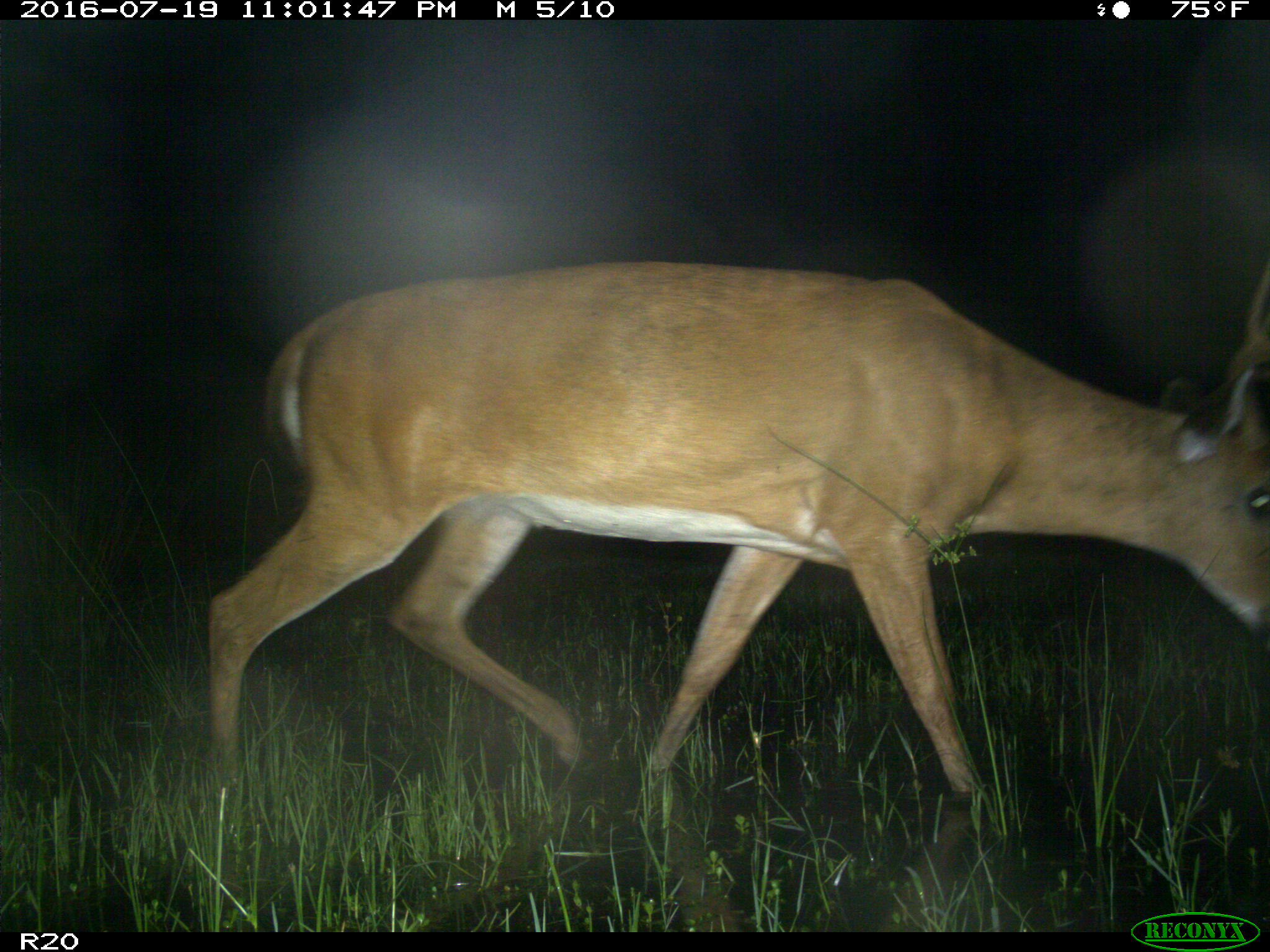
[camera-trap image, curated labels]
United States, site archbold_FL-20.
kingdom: Animalia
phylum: Chordata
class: Mammalia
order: Artiodactyla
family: Cervidae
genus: Odocoileus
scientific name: Odocoileus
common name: deer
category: unidentified deer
Unidentified deer (deer) (Odocoileus).